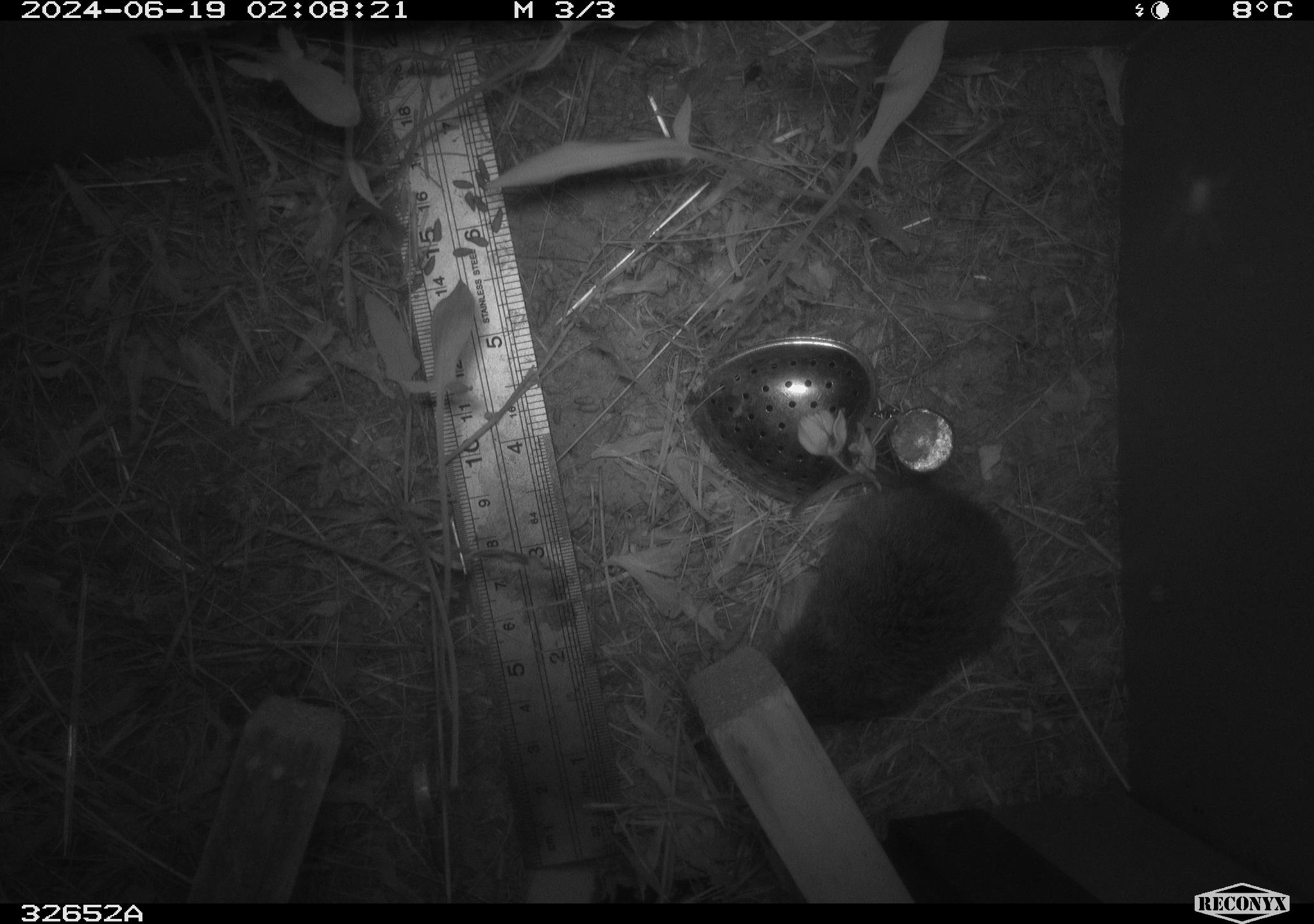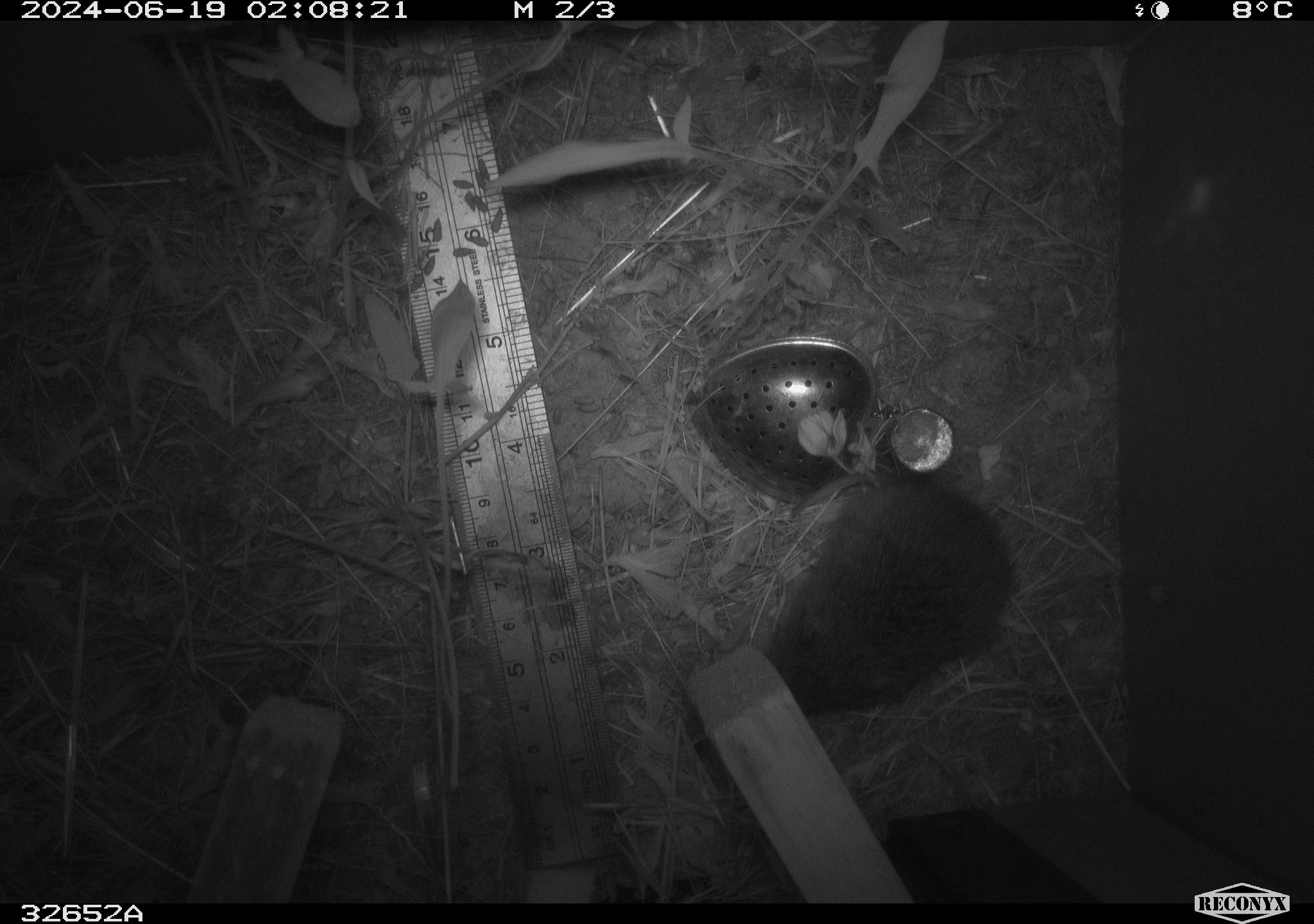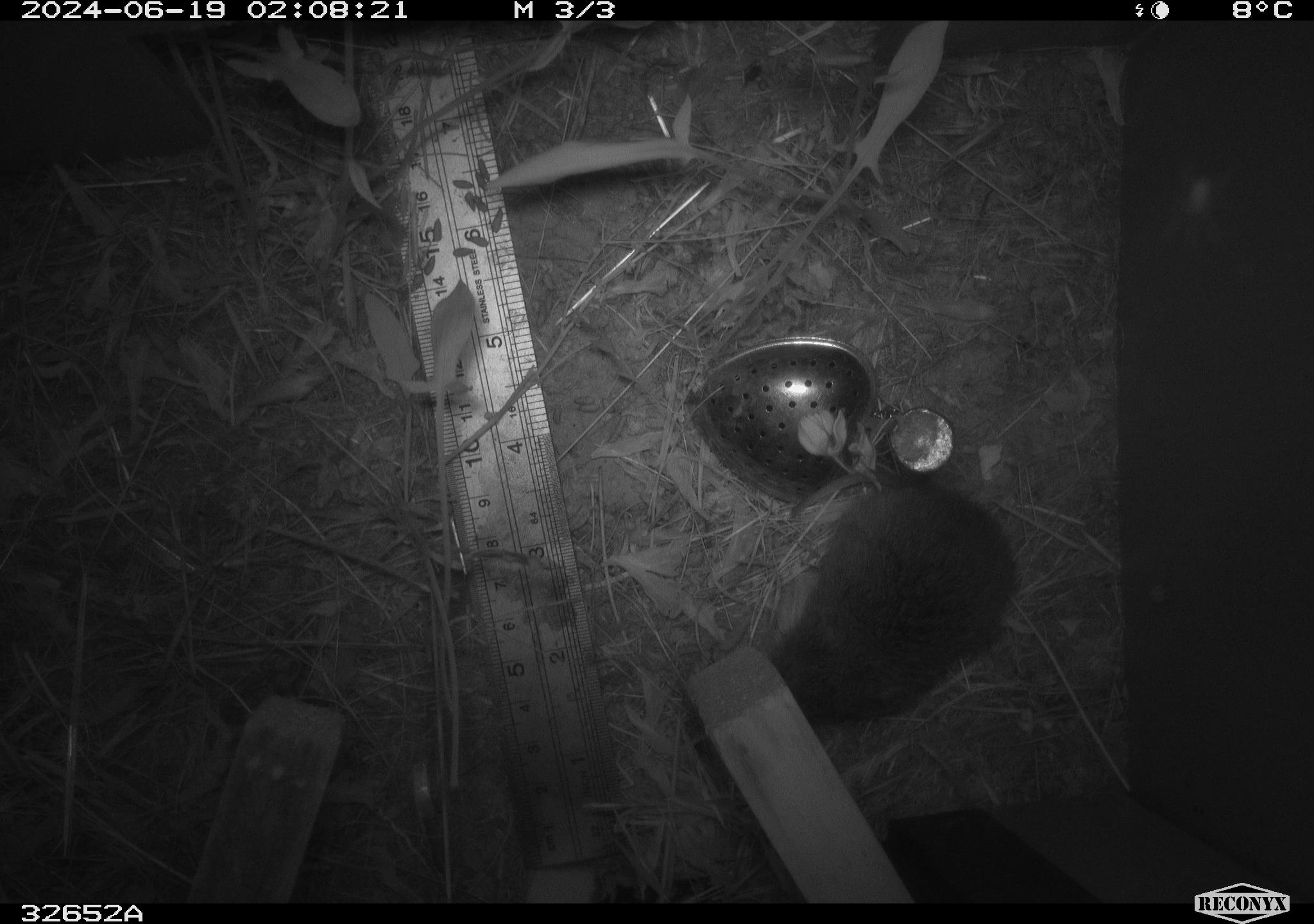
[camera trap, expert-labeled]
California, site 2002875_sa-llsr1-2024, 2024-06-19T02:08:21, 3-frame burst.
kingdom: Animalia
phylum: Chordata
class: Mammalia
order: Rodentia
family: Cricetidae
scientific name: Arvicolinae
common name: voles, lemmings, and muskrats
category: arvicolinae subfamily